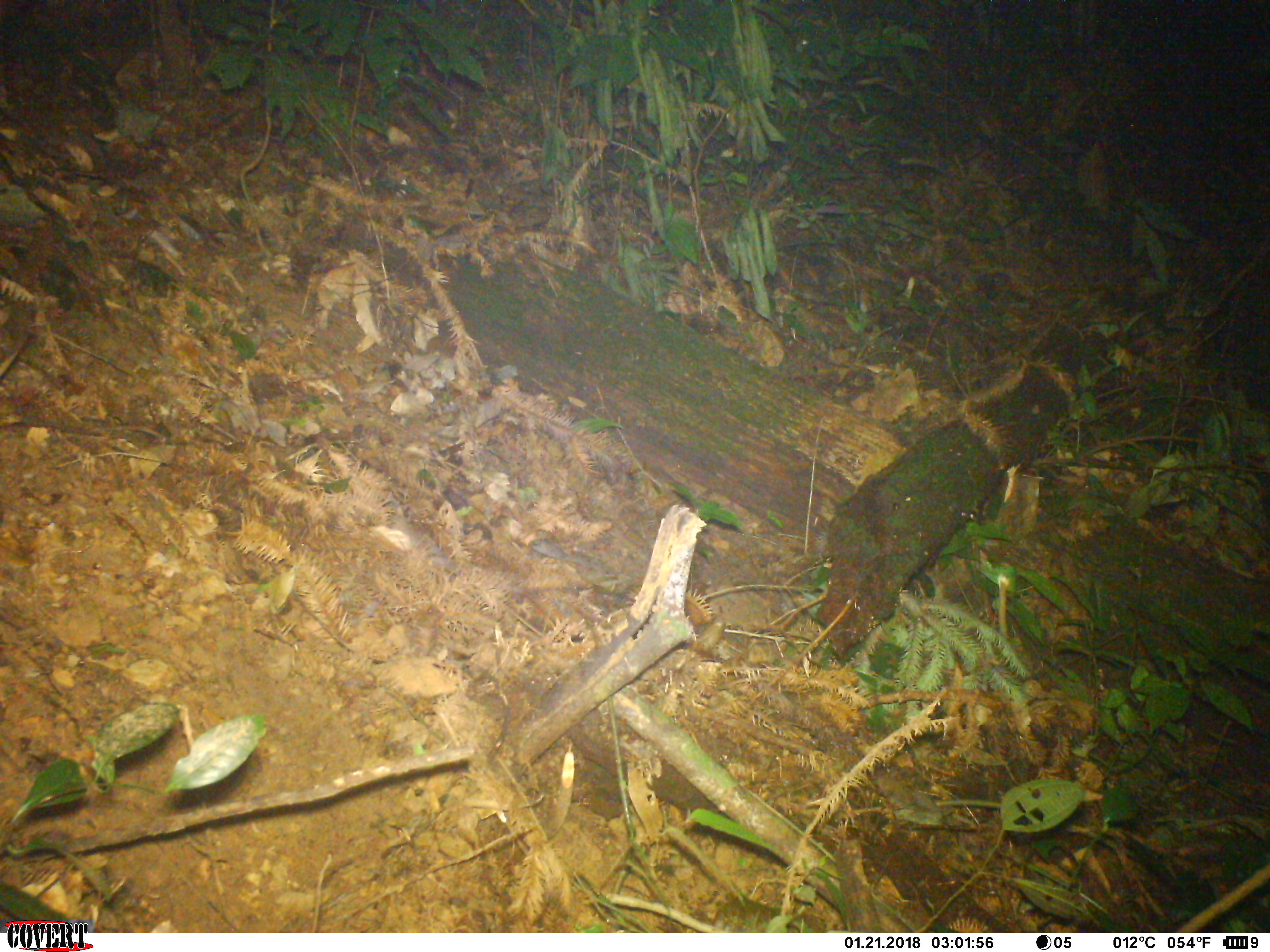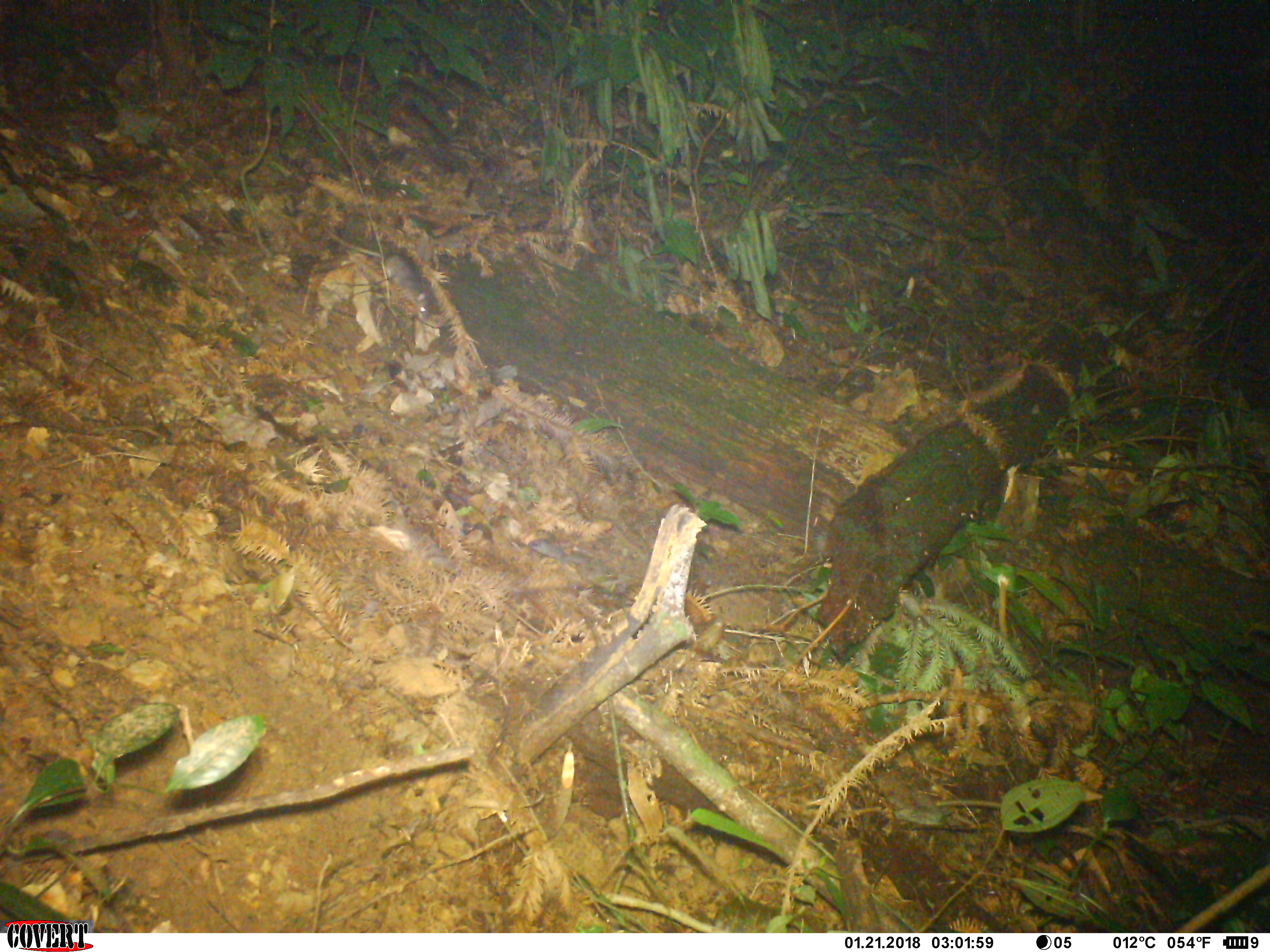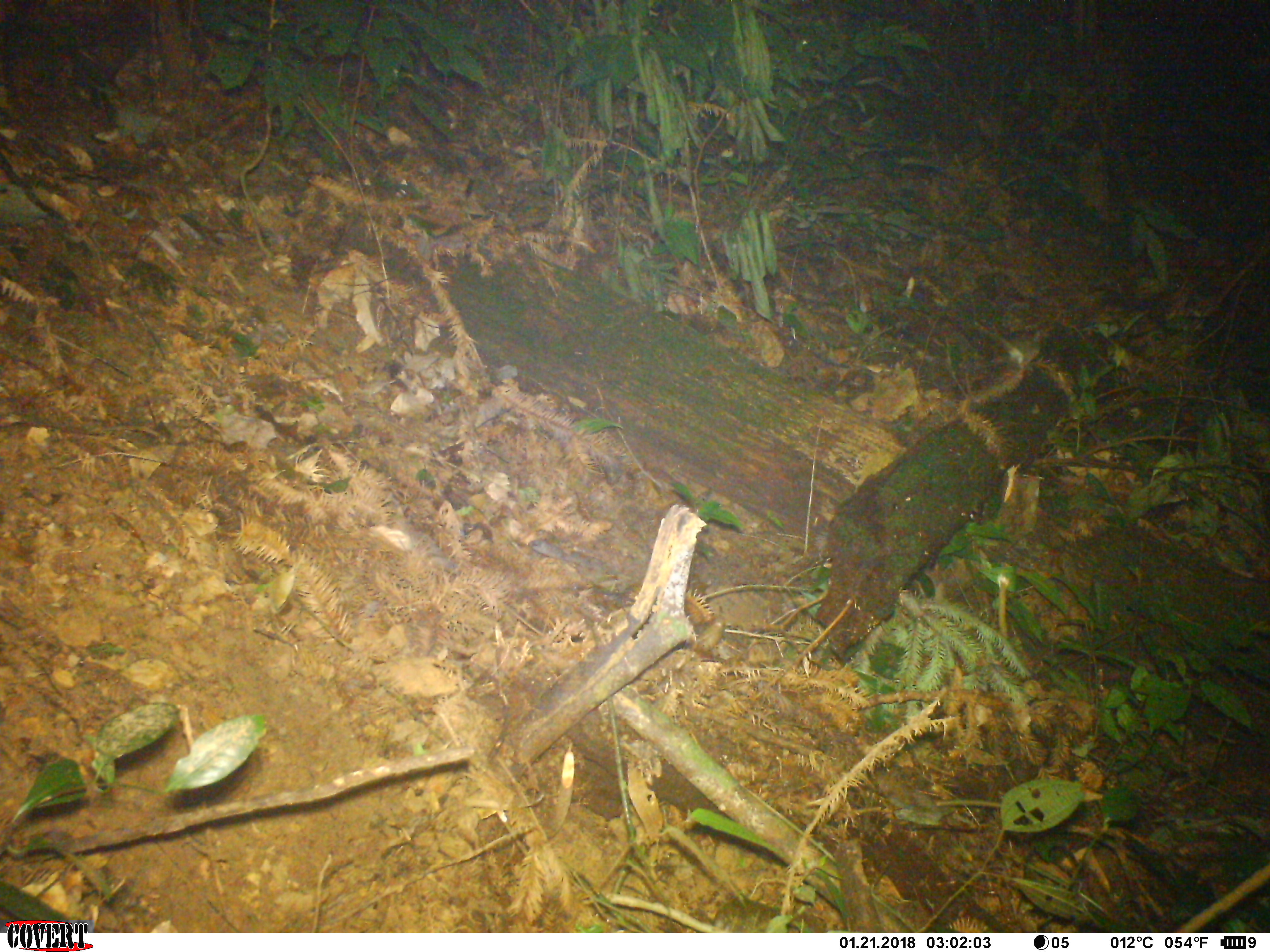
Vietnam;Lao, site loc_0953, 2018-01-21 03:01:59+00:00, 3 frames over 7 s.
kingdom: Animalia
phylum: Chordata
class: Mammalia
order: Rodentia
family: Muridae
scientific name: Muridae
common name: old-world mice and rats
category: unidentified murid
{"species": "unidentified murid (old-world mice and rats) (Muridae)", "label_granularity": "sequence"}